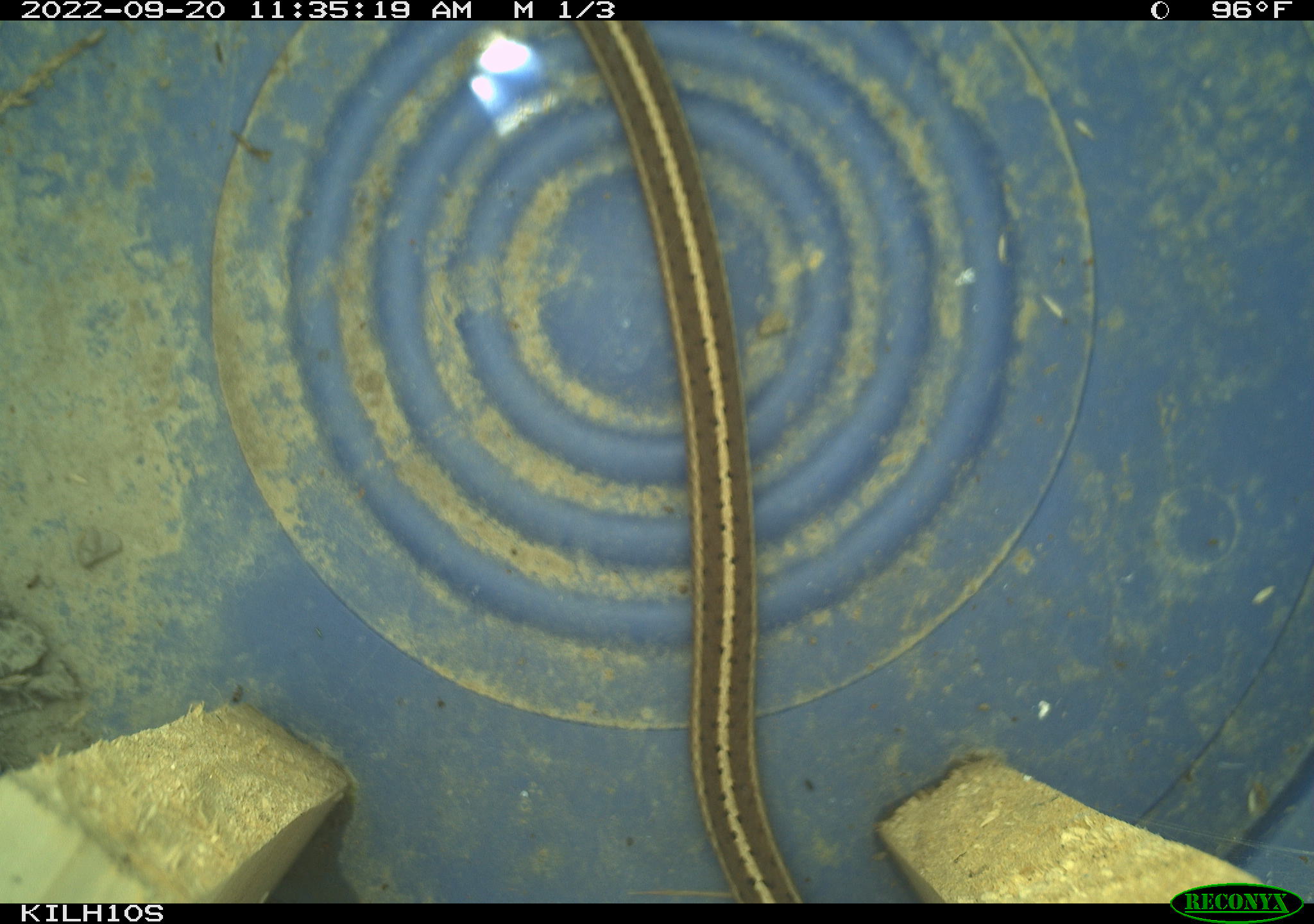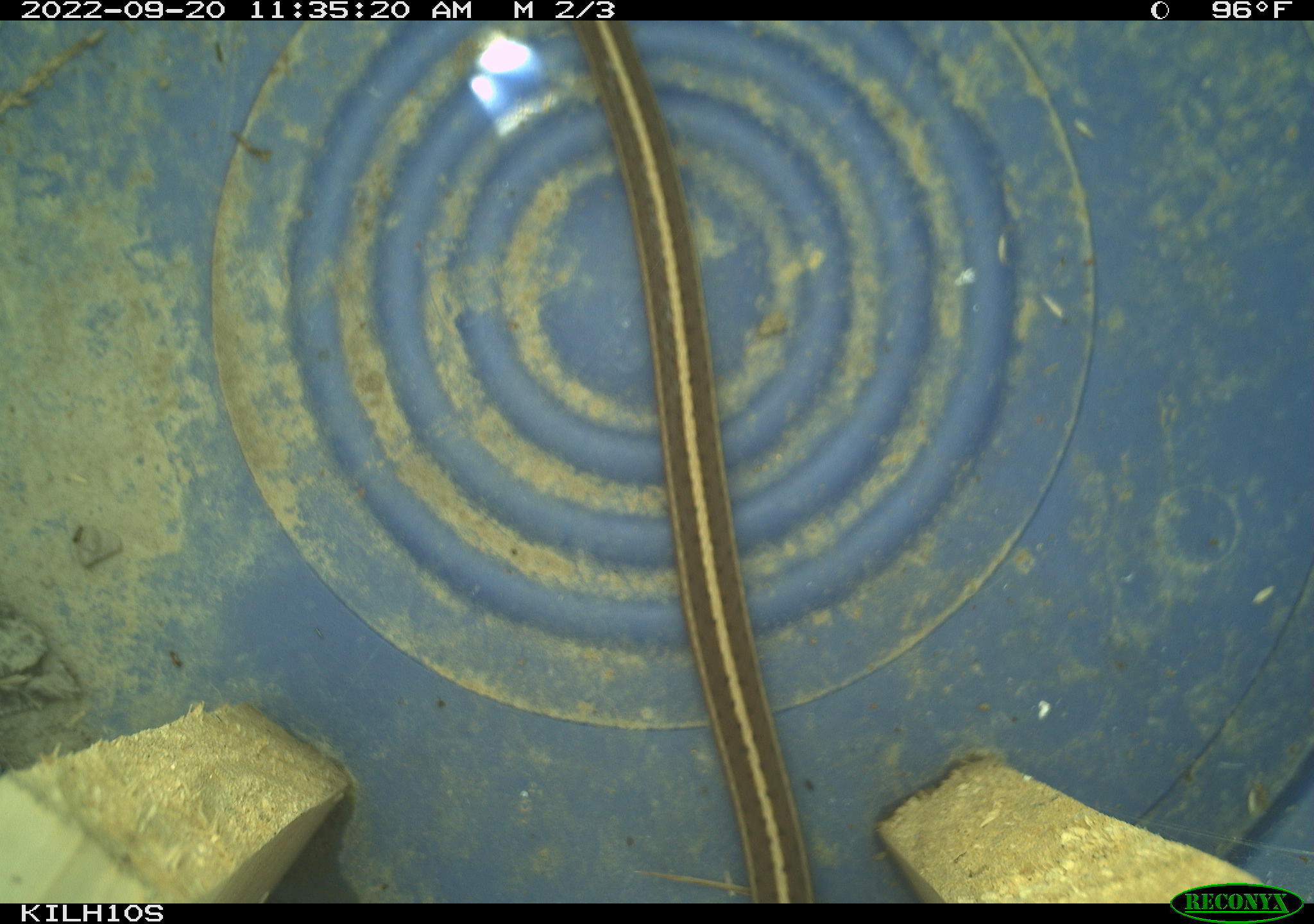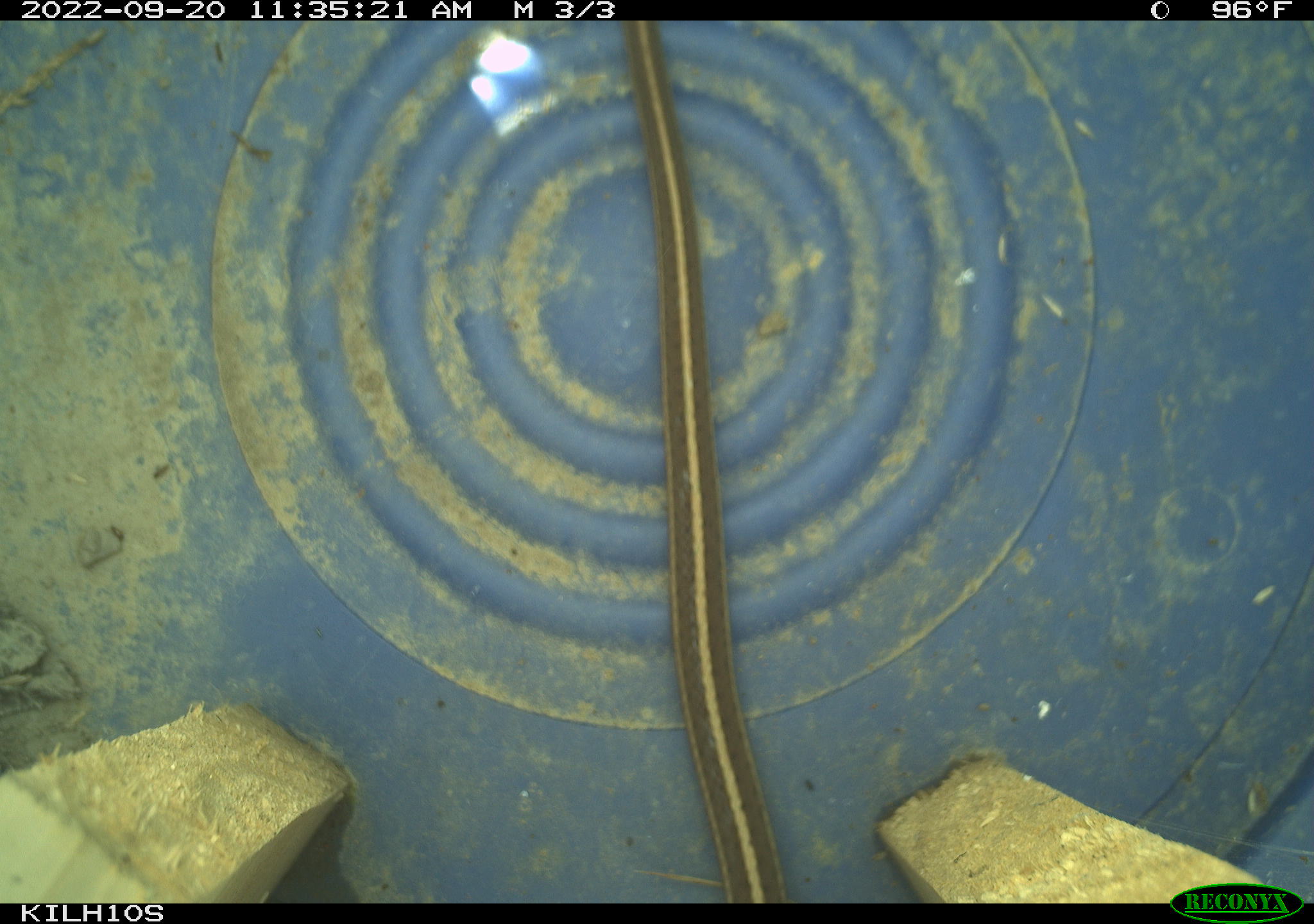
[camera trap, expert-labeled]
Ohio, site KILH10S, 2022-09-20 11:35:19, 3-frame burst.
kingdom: Animalia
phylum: Chordata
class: Reptilia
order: Squamata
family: Colubridae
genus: Thamnophis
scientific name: Thamnophis sirtalis sirtalis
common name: eastern gartersnake